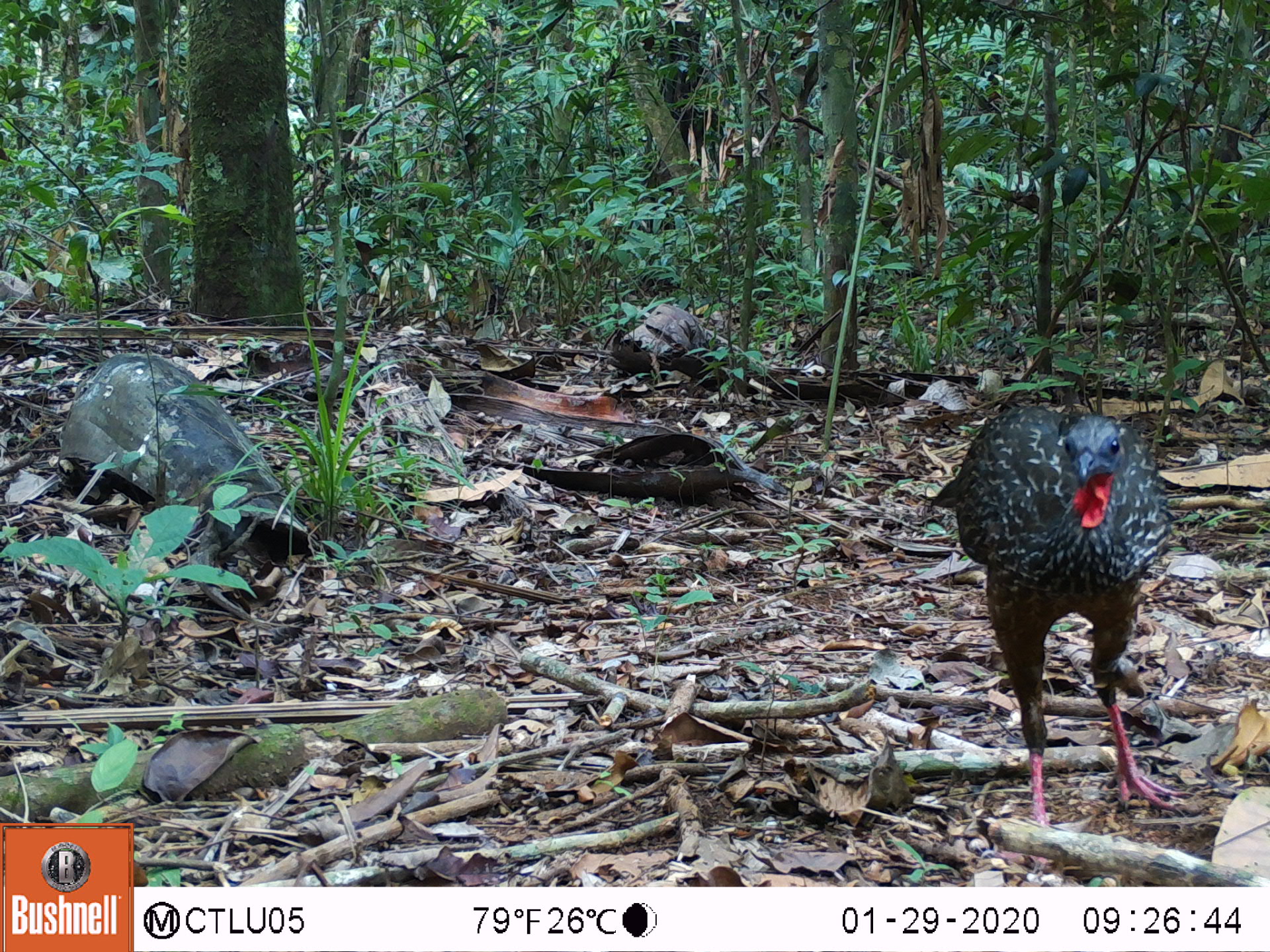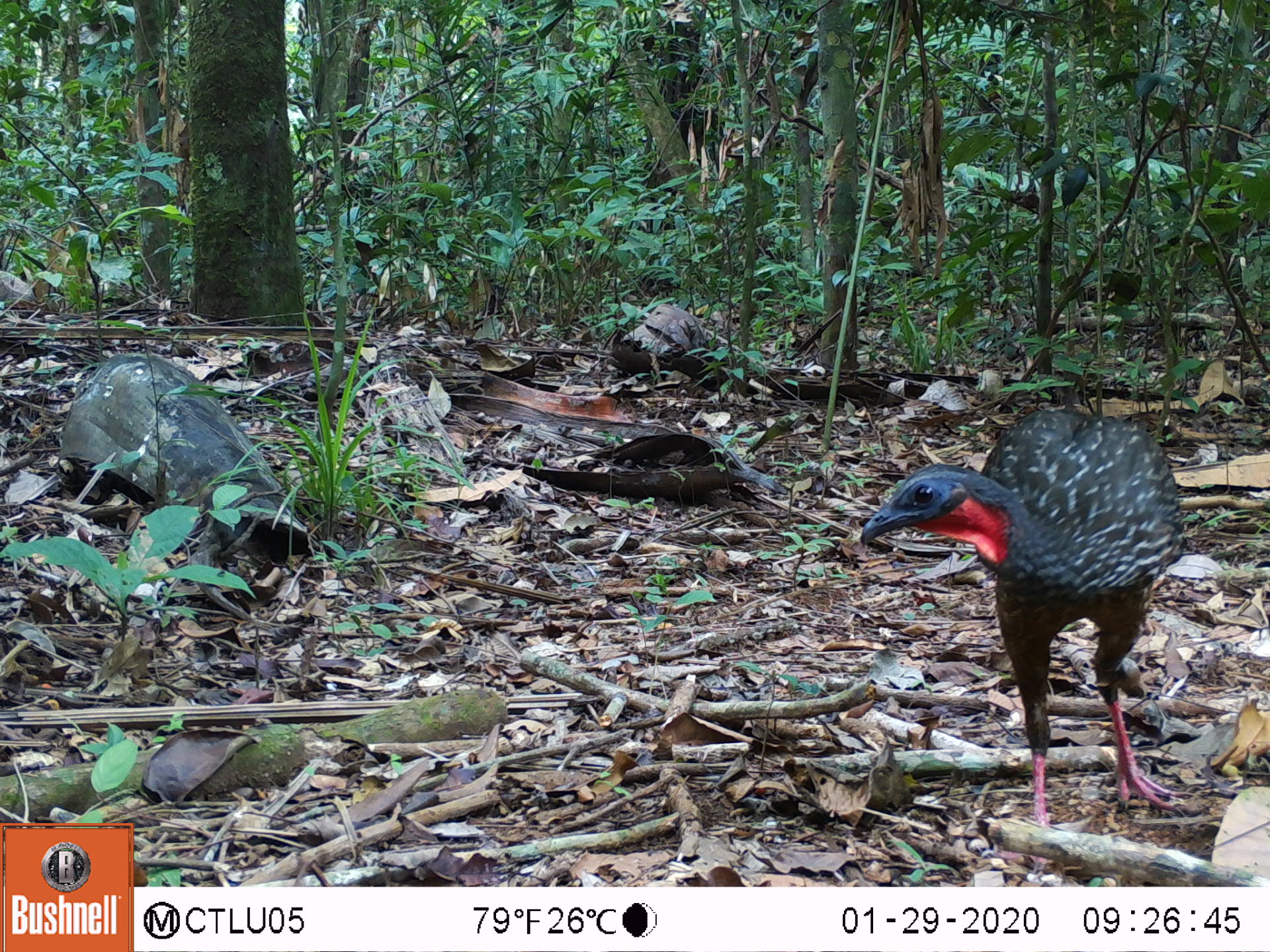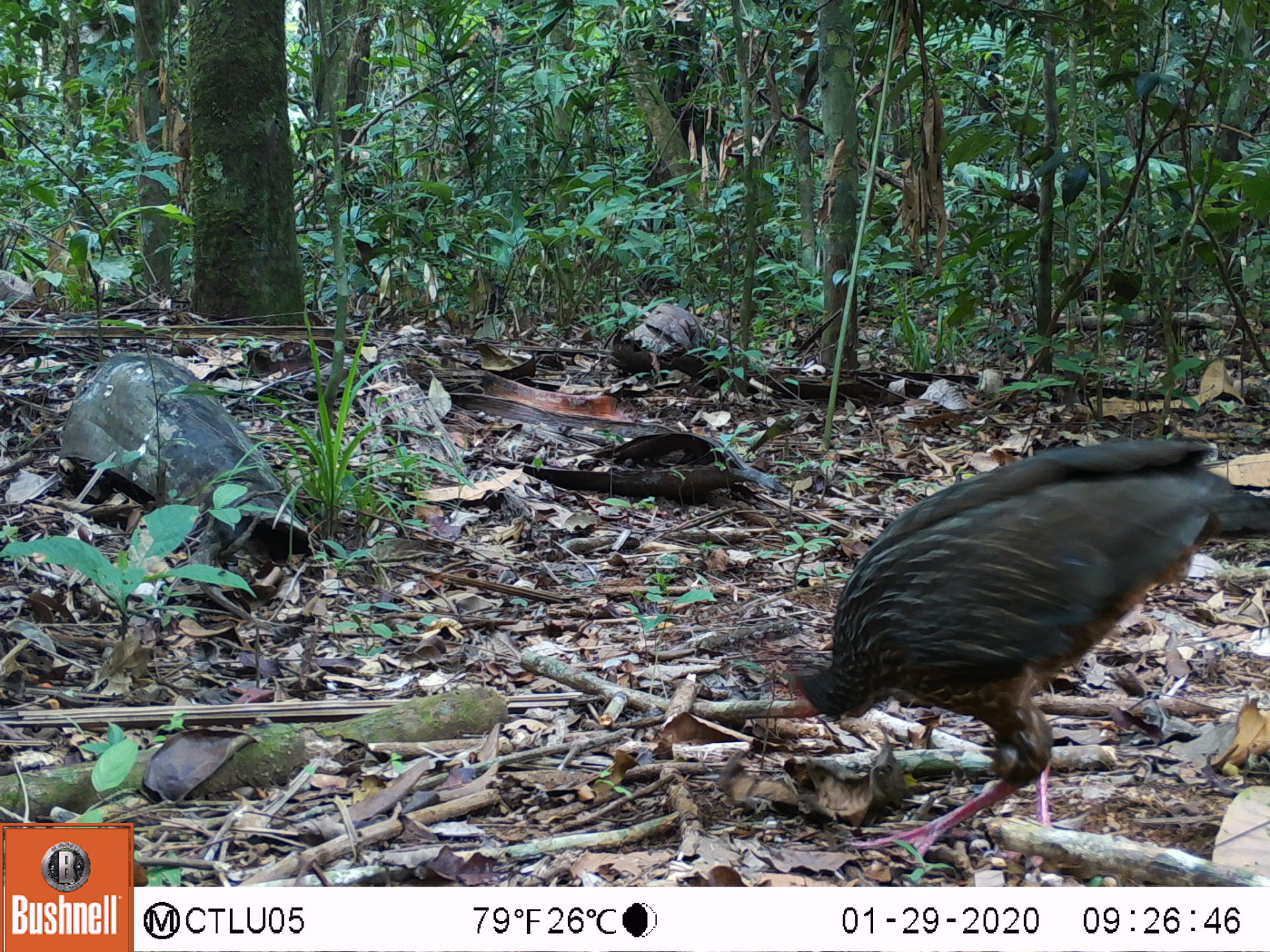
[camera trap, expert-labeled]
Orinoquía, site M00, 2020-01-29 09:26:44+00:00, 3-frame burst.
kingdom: Animalia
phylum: Chordata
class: Aves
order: Galliformes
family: Cracidae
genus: Penelope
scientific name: Penelope jacquacu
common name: spix's guan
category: spixs guan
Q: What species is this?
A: Spixs guan (spix's guan) (Penelope jacquacu).